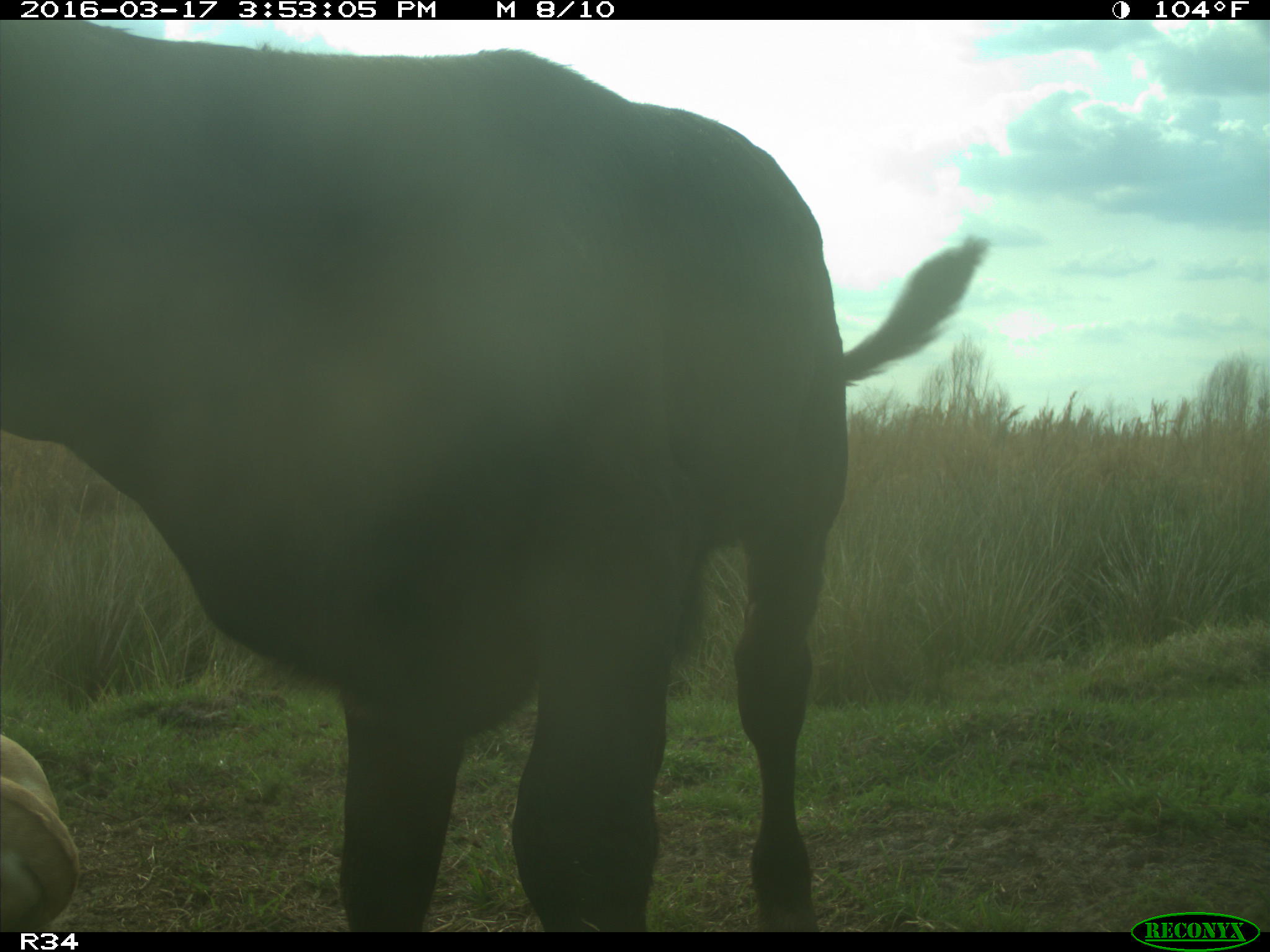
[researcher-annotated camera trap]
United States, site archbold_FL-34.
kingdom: Animalia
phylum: Chordata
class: Mammalia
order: Artiodactyla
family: Bovidae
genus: Bos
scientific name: Bos taurus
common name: domestic cow